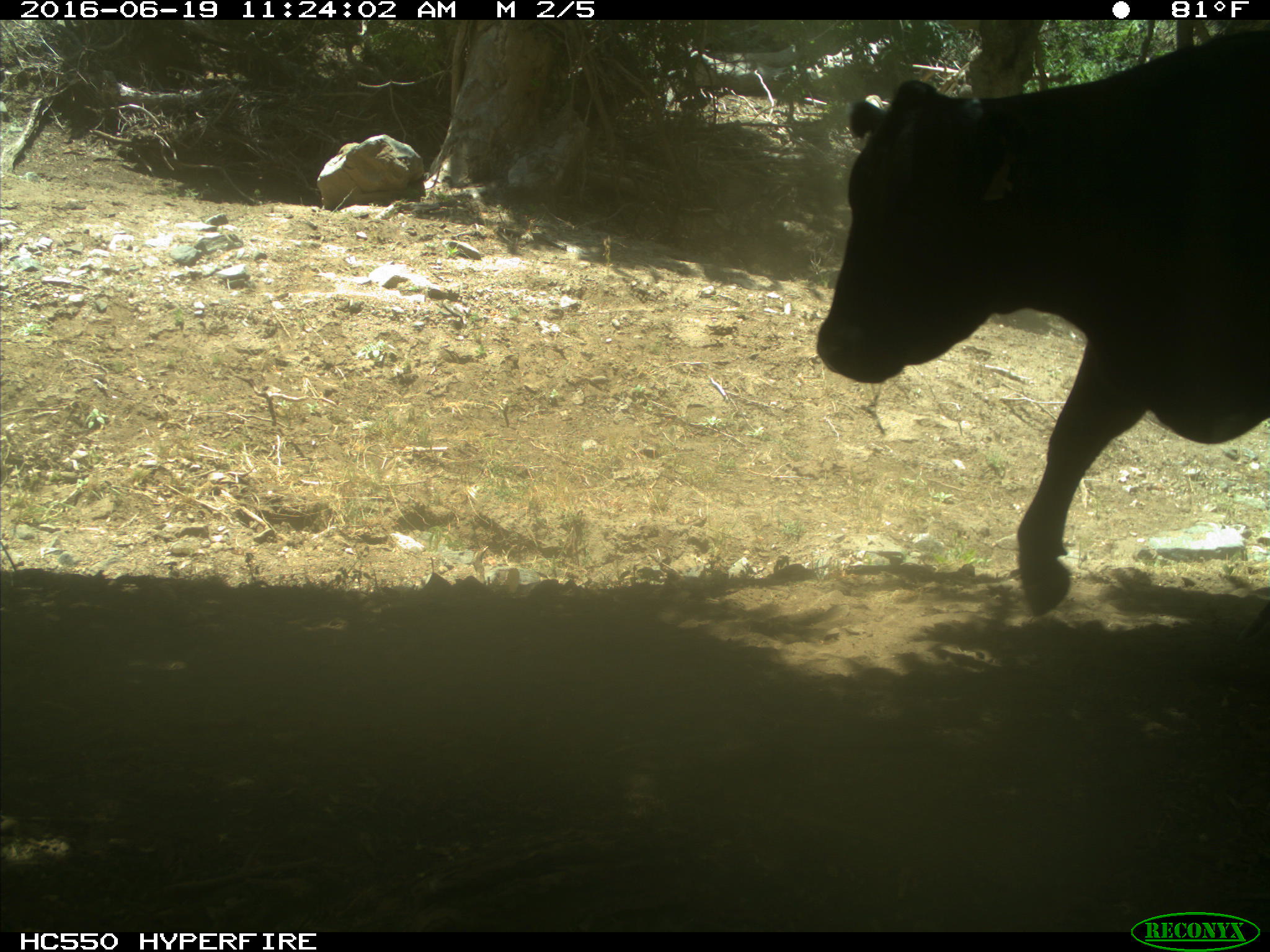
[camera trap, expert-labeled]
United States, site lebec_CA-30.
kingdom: Animalia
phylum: Chordata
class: Mammalia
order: Artiodactyla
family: Bovidae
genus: Bos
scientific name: Bos taurus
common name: domestic cow